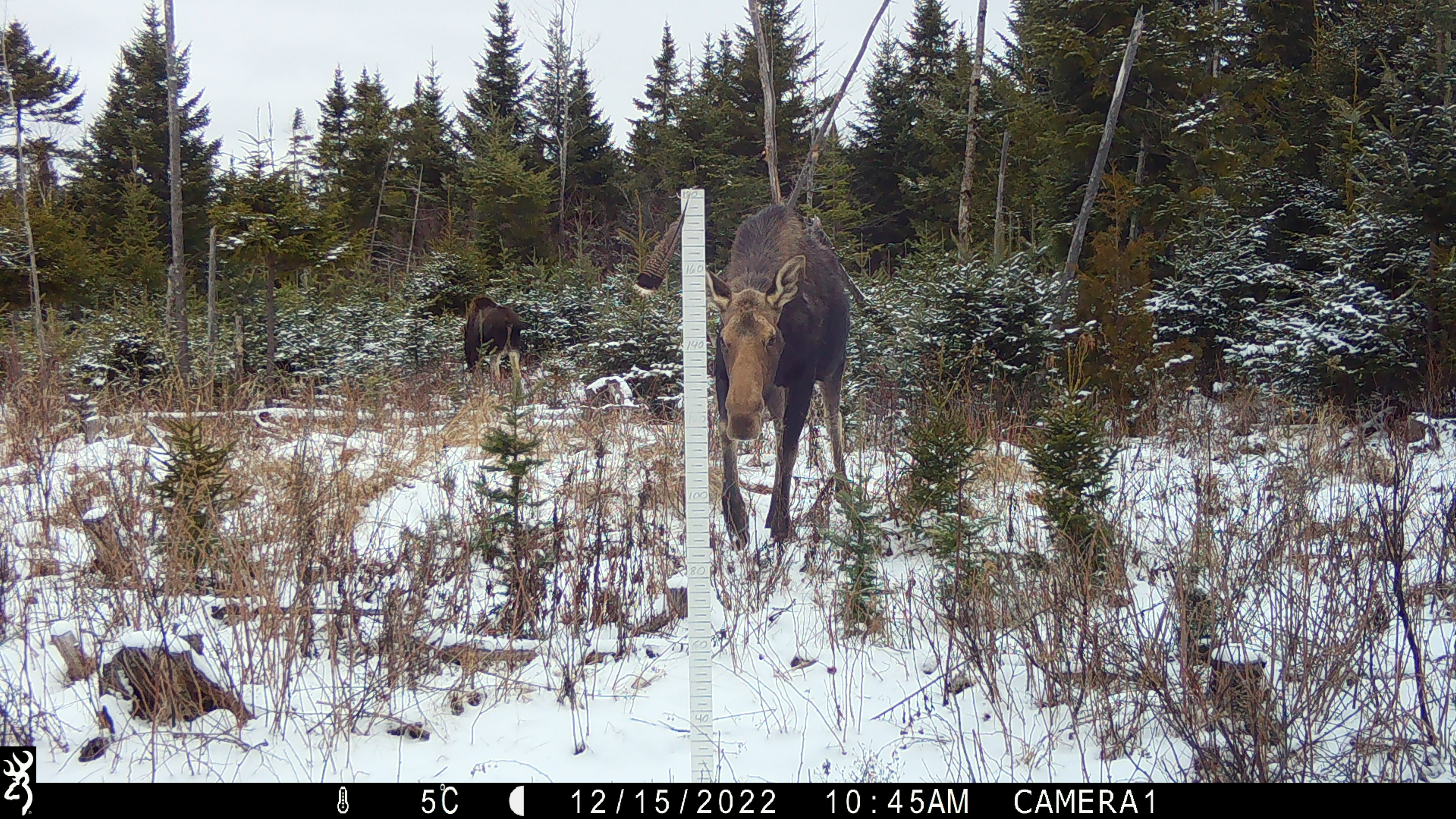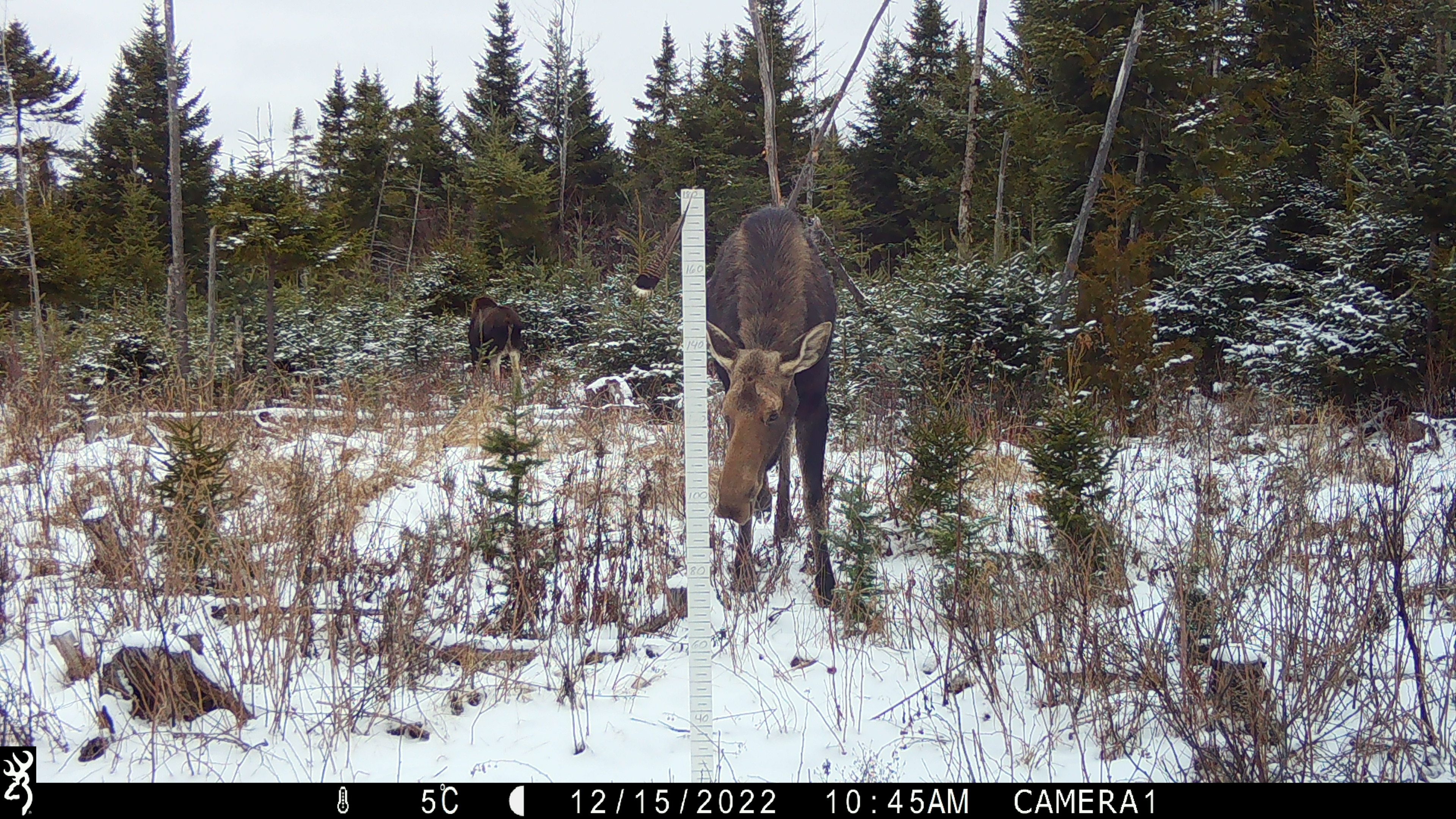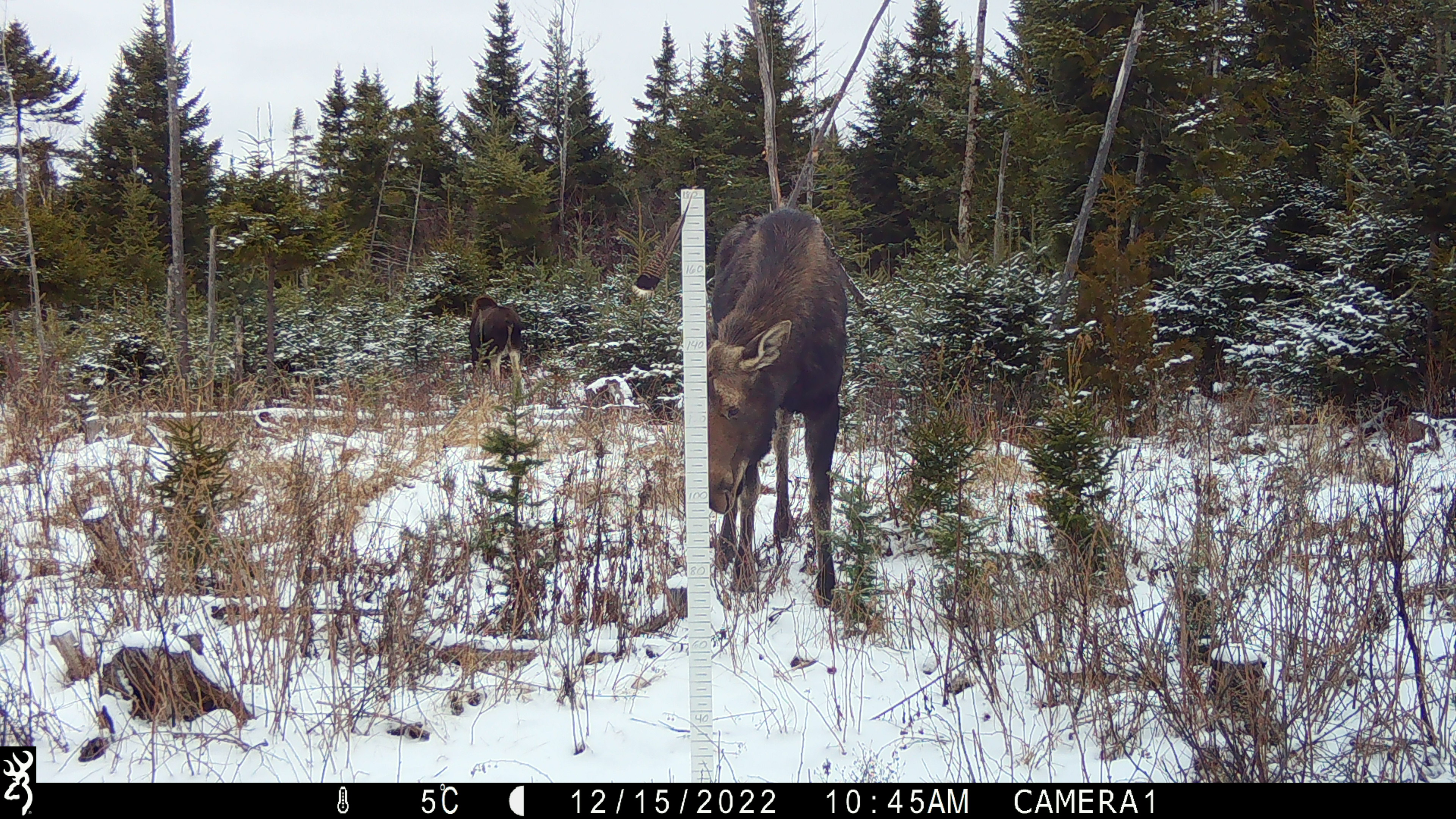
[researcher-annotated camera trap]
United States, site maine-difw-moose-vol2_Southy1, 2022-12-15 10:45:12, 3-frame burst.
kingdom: Animalia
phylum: Chordata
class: Mammalia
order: Artiodactyla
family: Cervidae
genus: Alces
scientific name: Alces alces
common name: moose